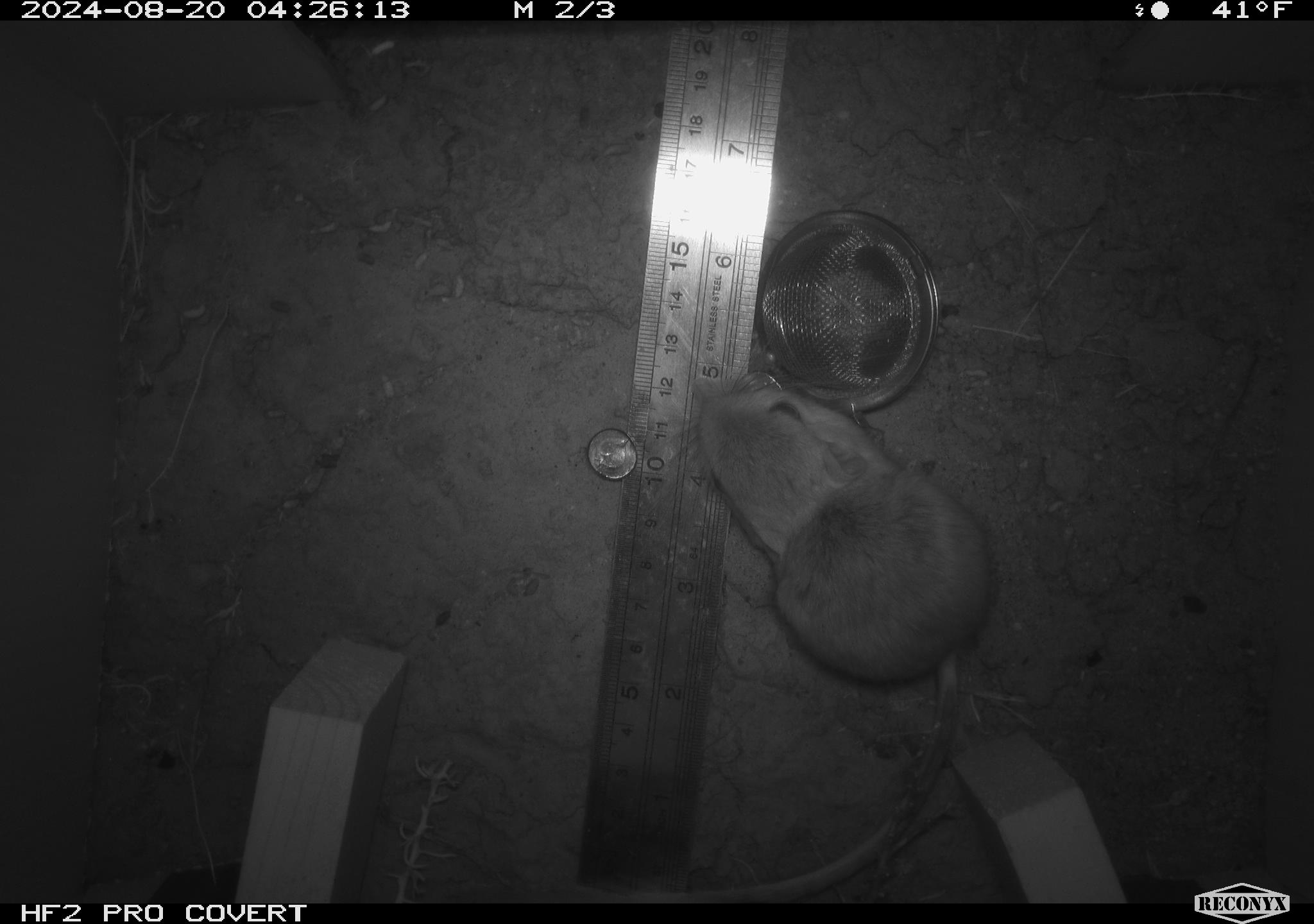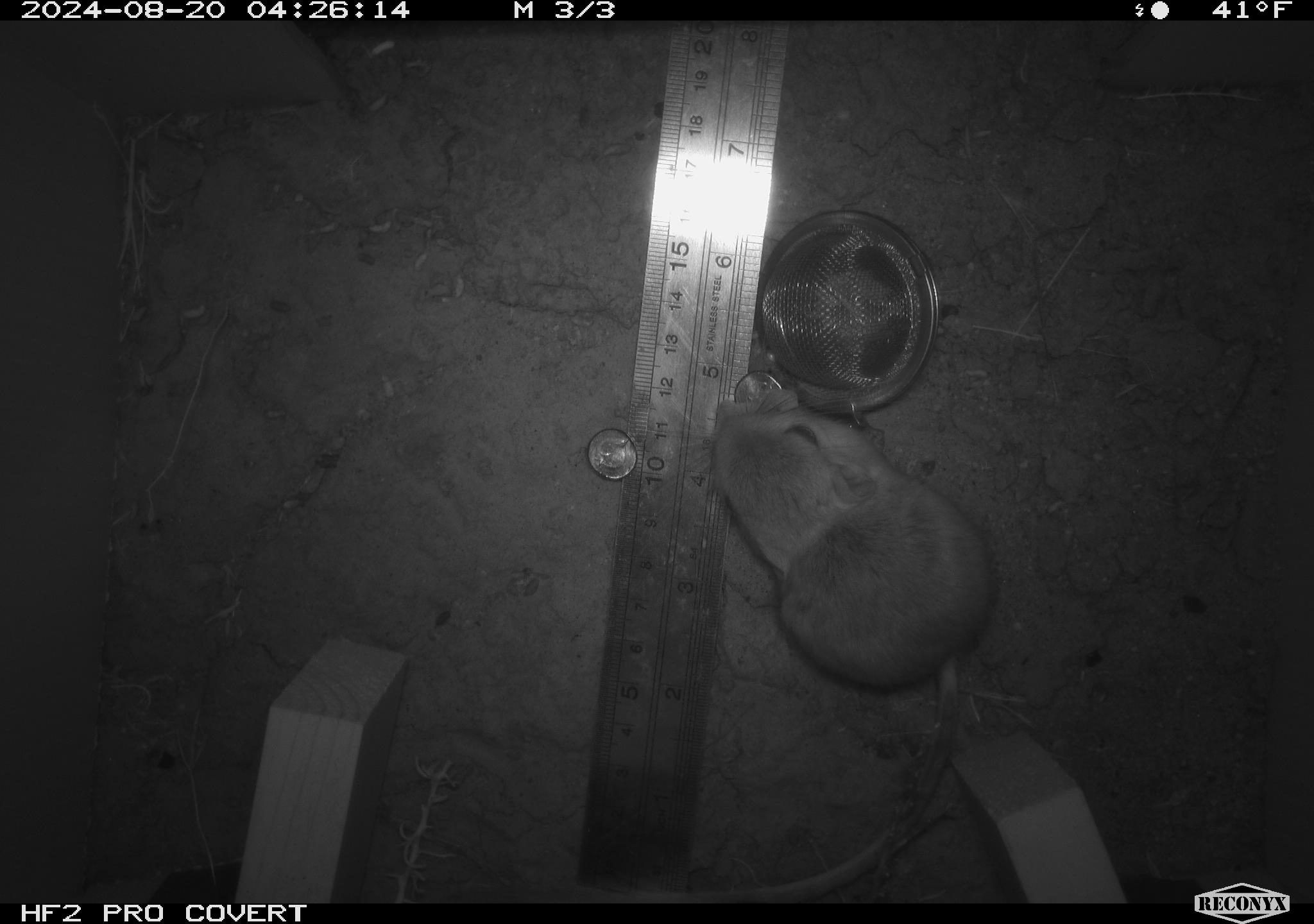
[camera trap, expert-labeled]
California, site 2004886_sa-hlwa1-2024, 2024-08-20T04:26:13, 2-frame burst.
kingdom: Animalia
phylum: Chordata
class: Mammalia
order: Rodentia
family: Heteromyidae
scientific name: Heteromyidae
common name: kangaroo rats and pocket mice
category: heteromyidae family